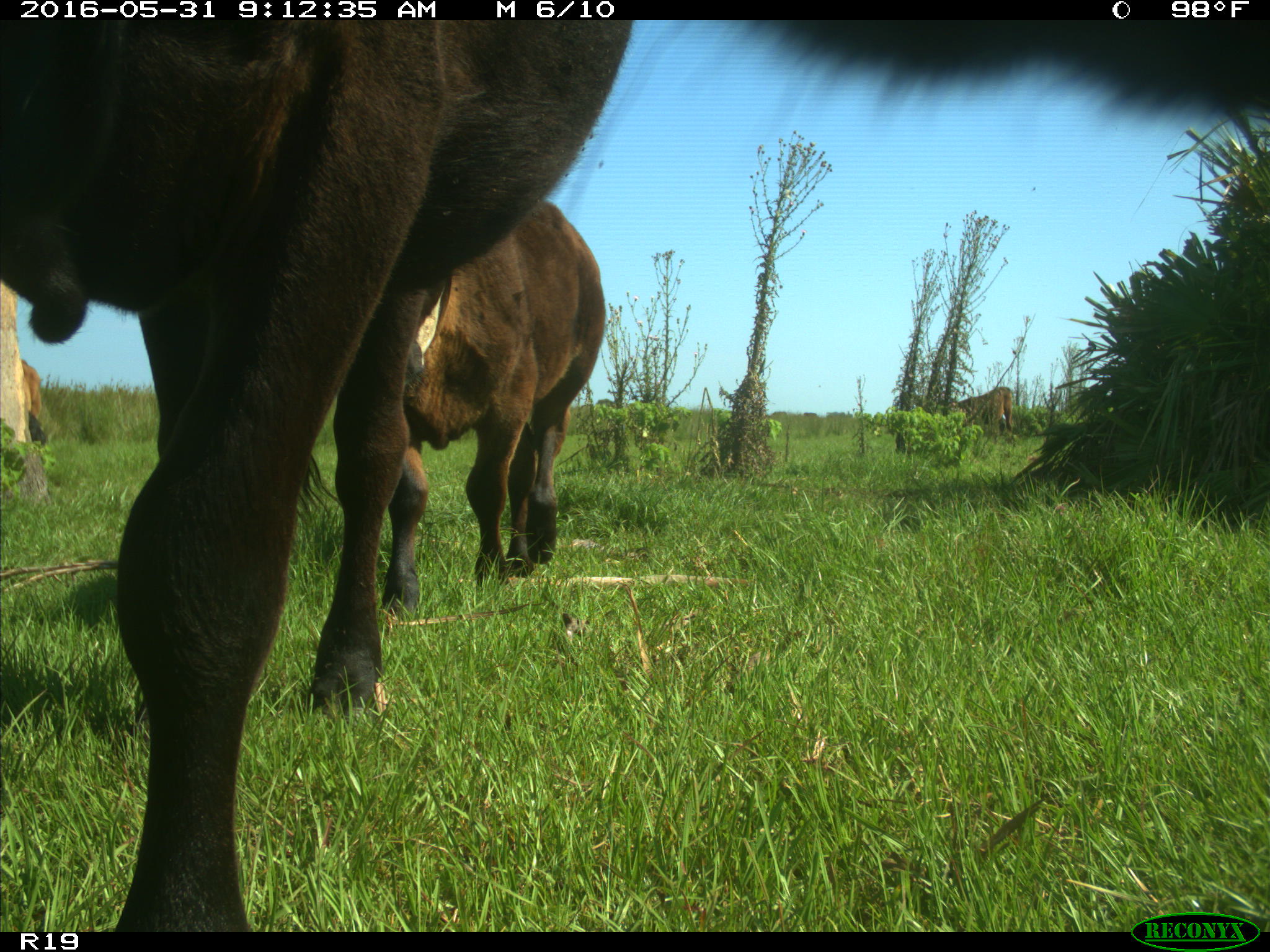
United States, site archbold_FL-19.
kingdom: Animalia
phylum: Chordata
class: Mammalia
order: Artiodactyla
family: Bovidae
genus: Bos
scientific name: Bos taurus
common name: domestic cow